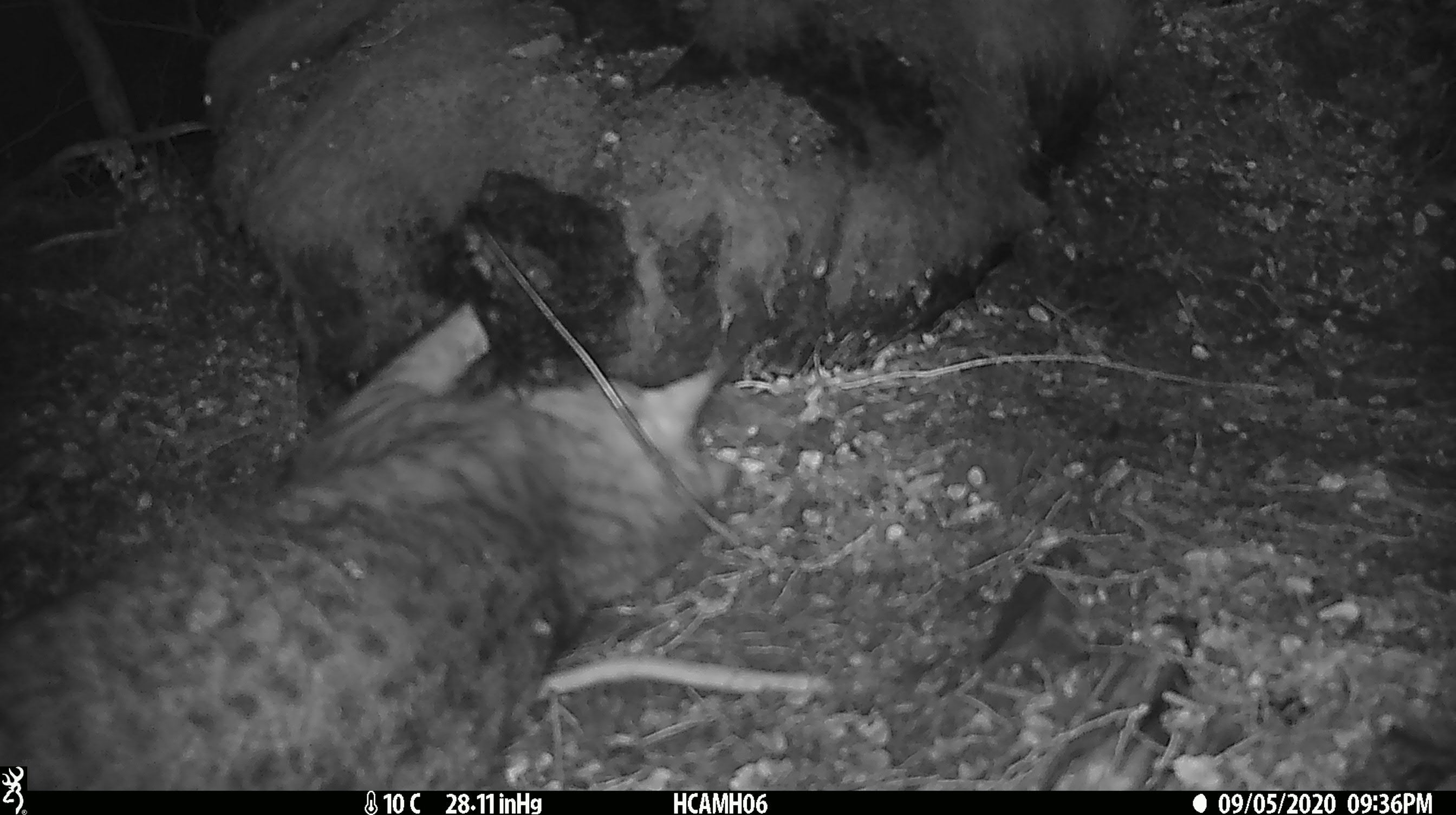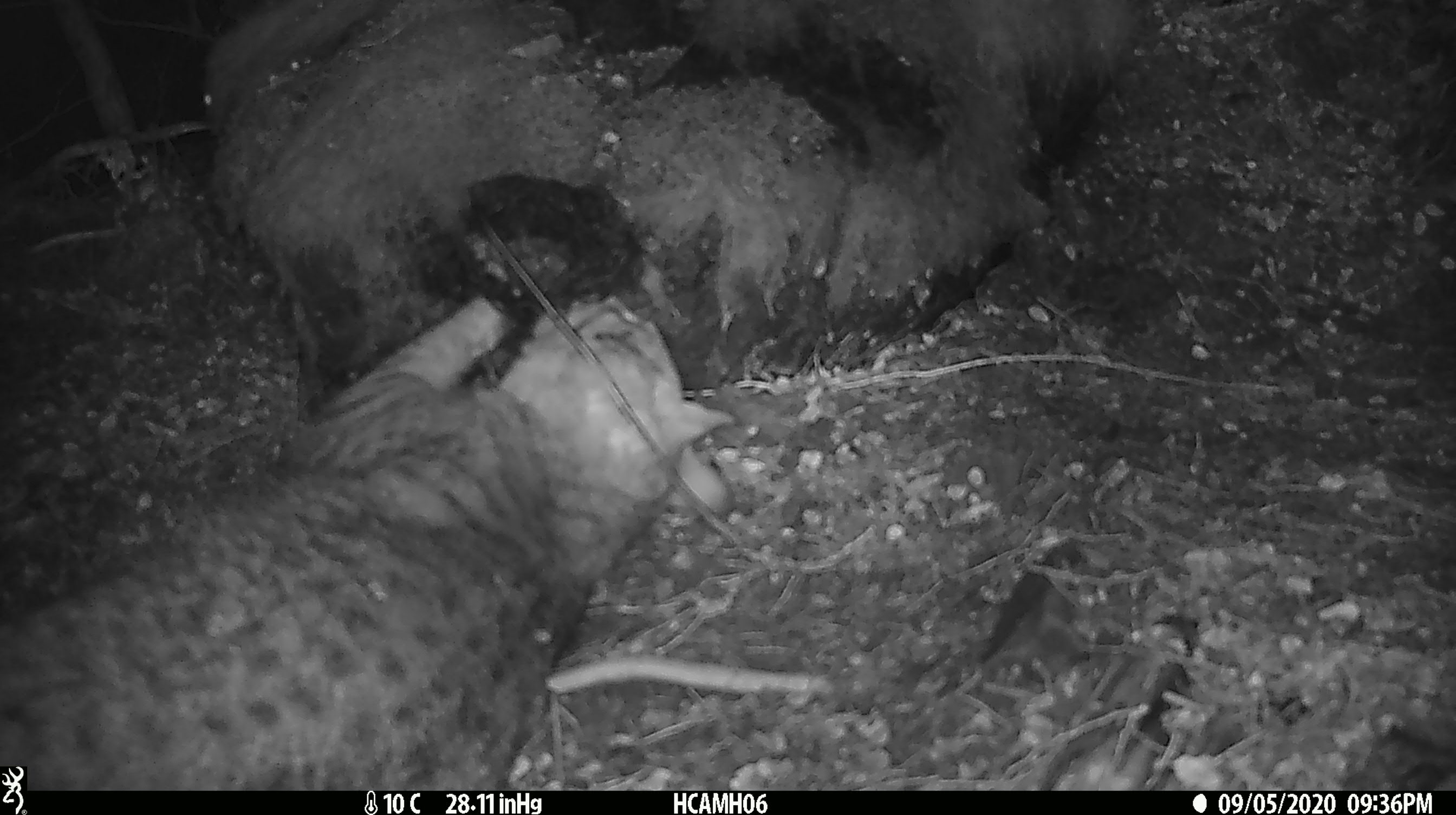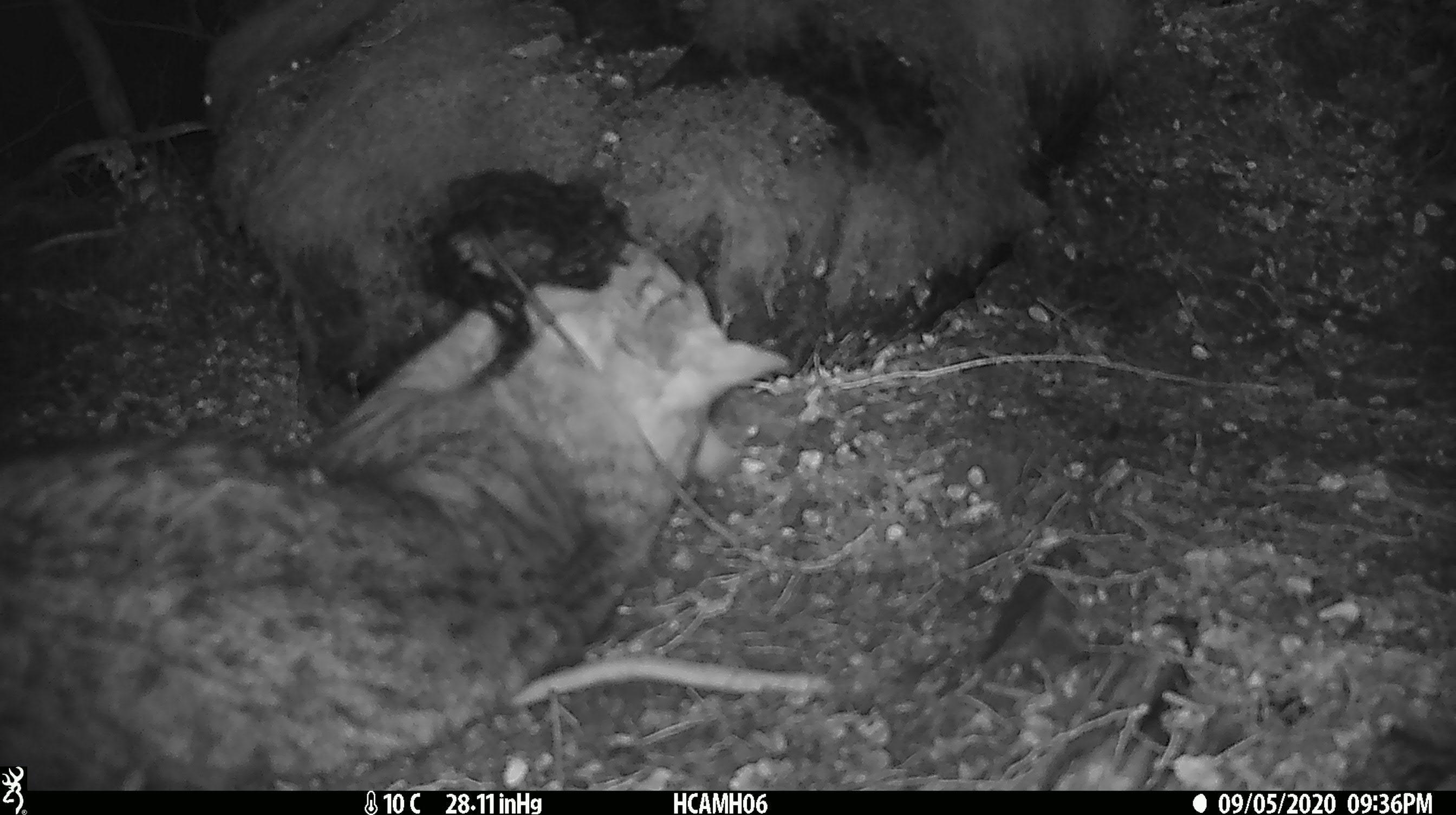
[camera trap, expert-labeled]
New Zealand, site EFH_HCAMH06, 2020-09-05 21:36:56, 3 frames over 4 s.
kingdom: Animalia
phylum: Chordata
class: Mammalia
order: Carnivora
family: Felidae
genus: Felis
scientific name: Felis catus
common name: domestic cat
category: cat